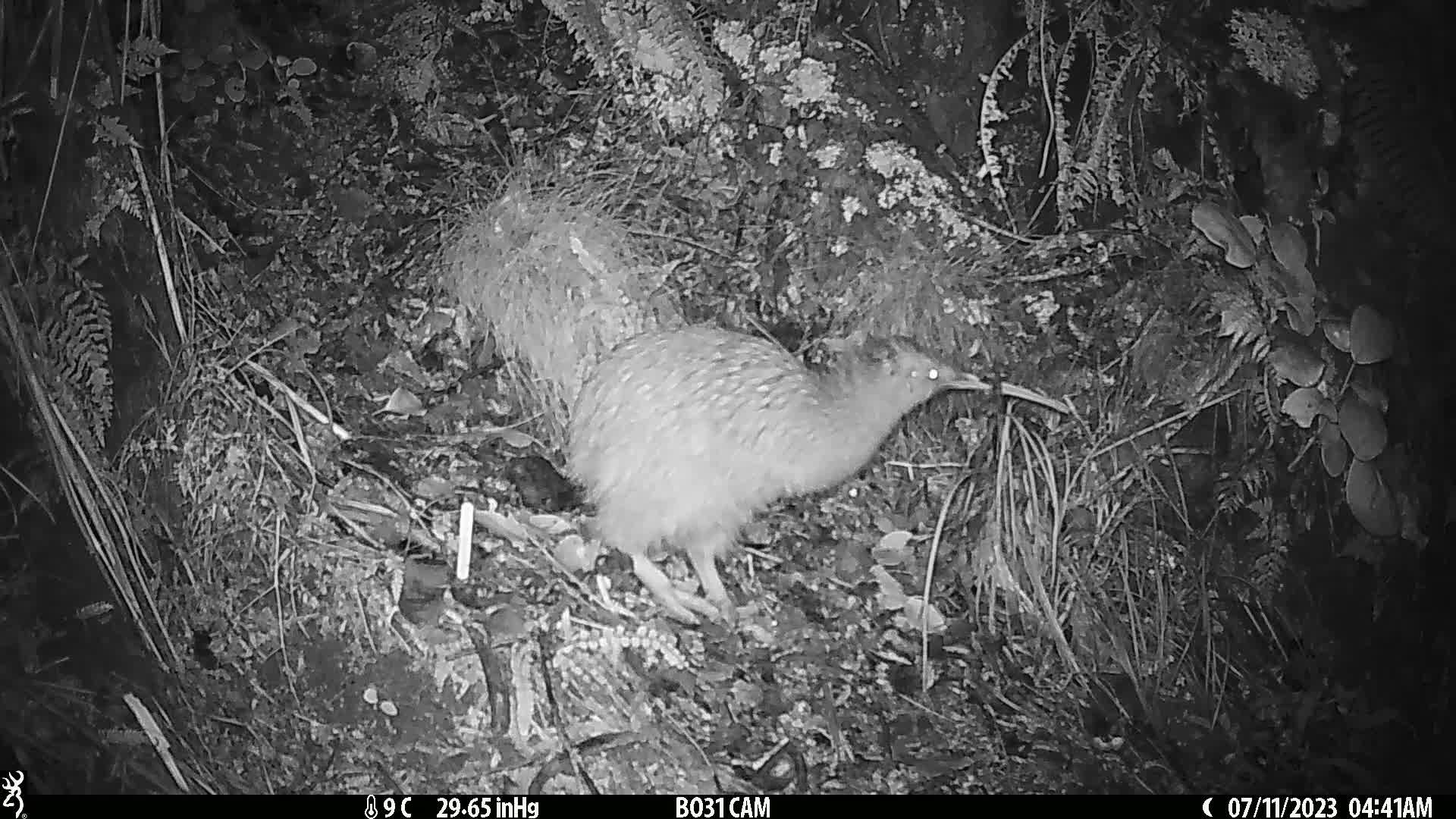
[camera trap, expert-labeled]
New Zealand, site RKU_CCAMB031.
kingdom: Animalia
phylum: Chordata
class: Aves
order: Apterygiformes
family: Apterygidae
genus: Apteryx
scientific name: Apteryx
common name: kiwi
Kiwi (Apteryx).